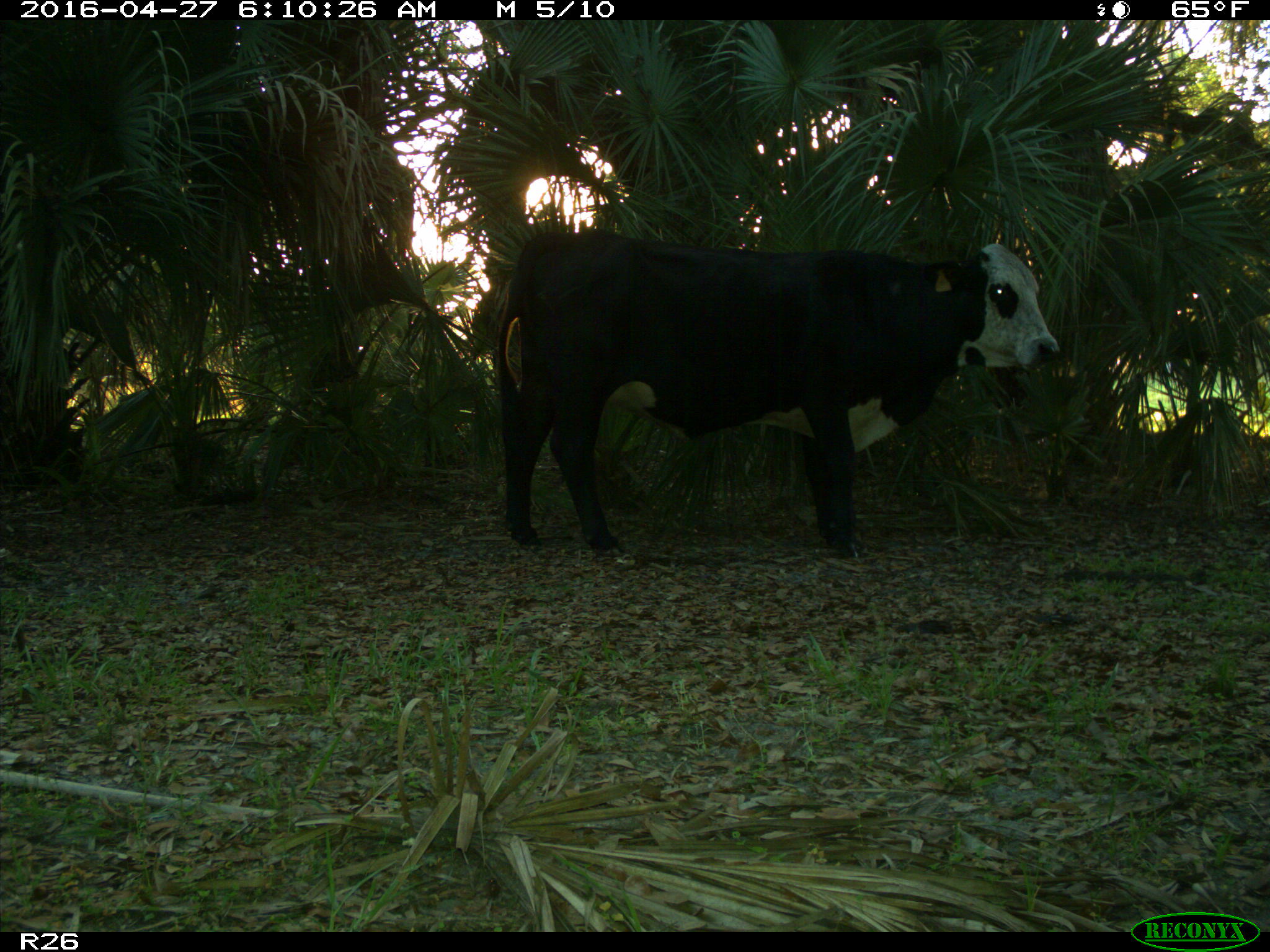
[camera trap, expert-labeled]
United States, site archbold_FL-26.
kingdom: Animalia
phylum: Chordata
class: Mammalia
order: Artiodactyla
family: Bovidae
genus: Bos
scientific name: Bos taurus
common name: domestic cow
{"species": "Bos taurus (domestic cow)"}